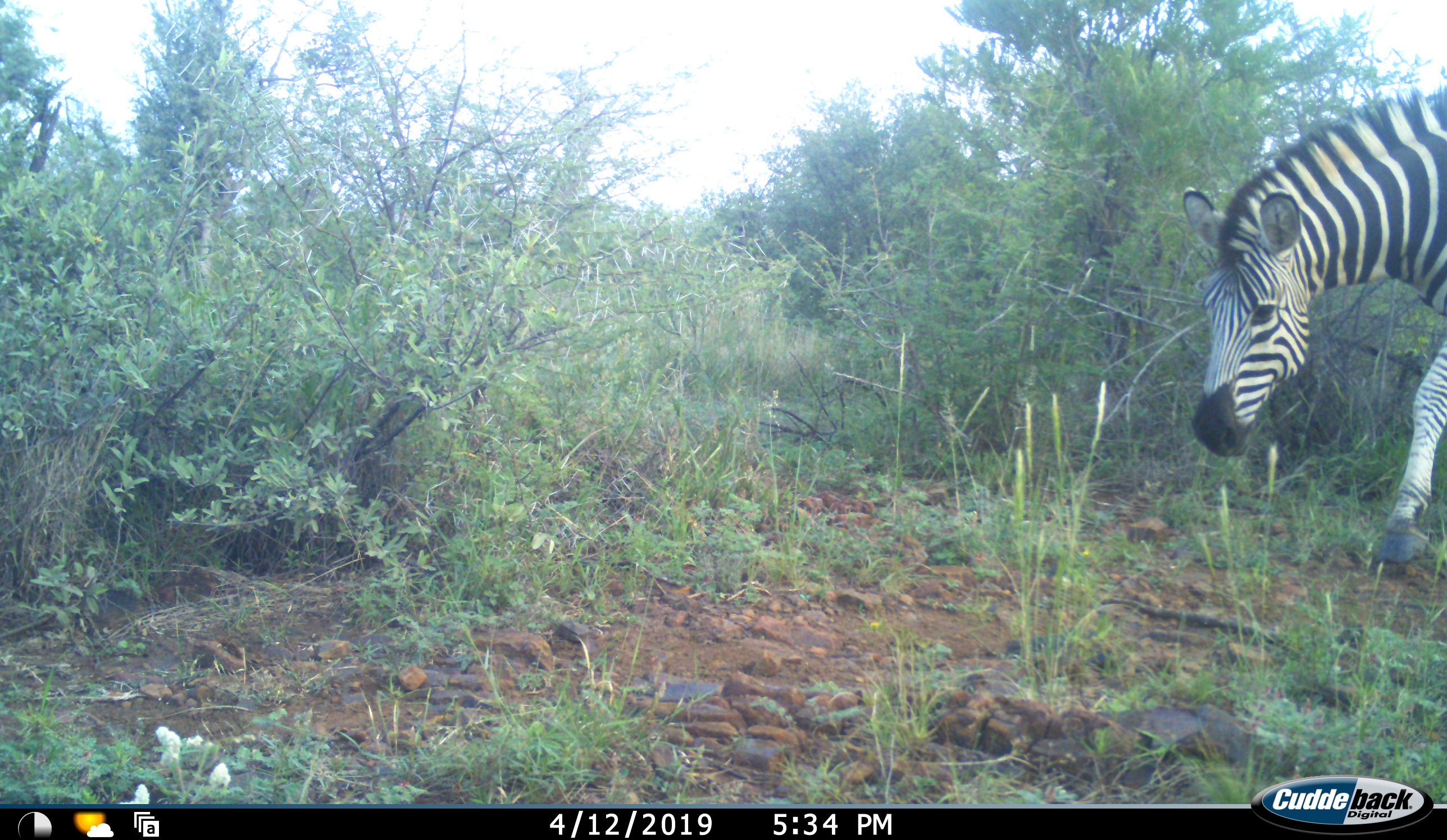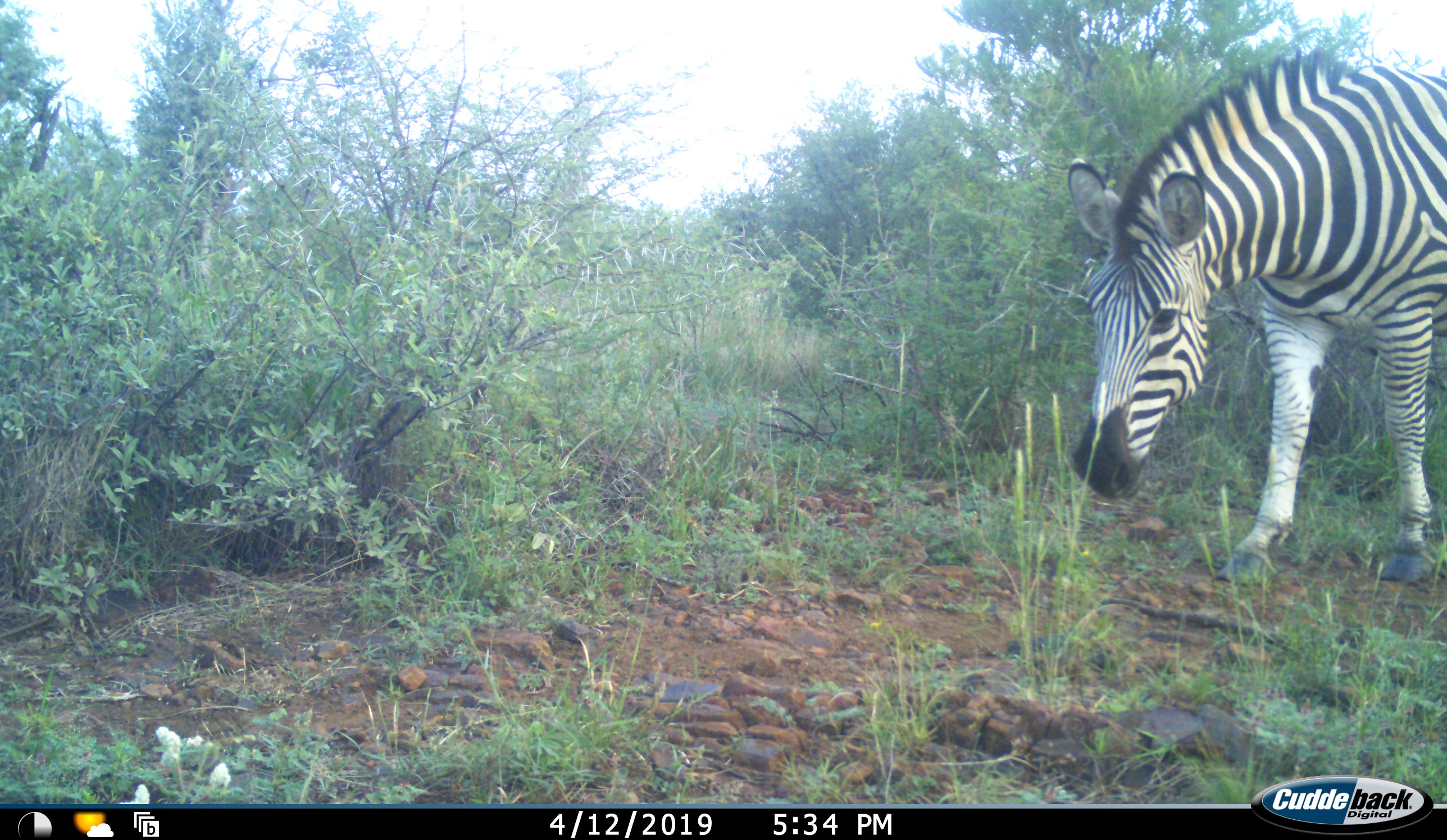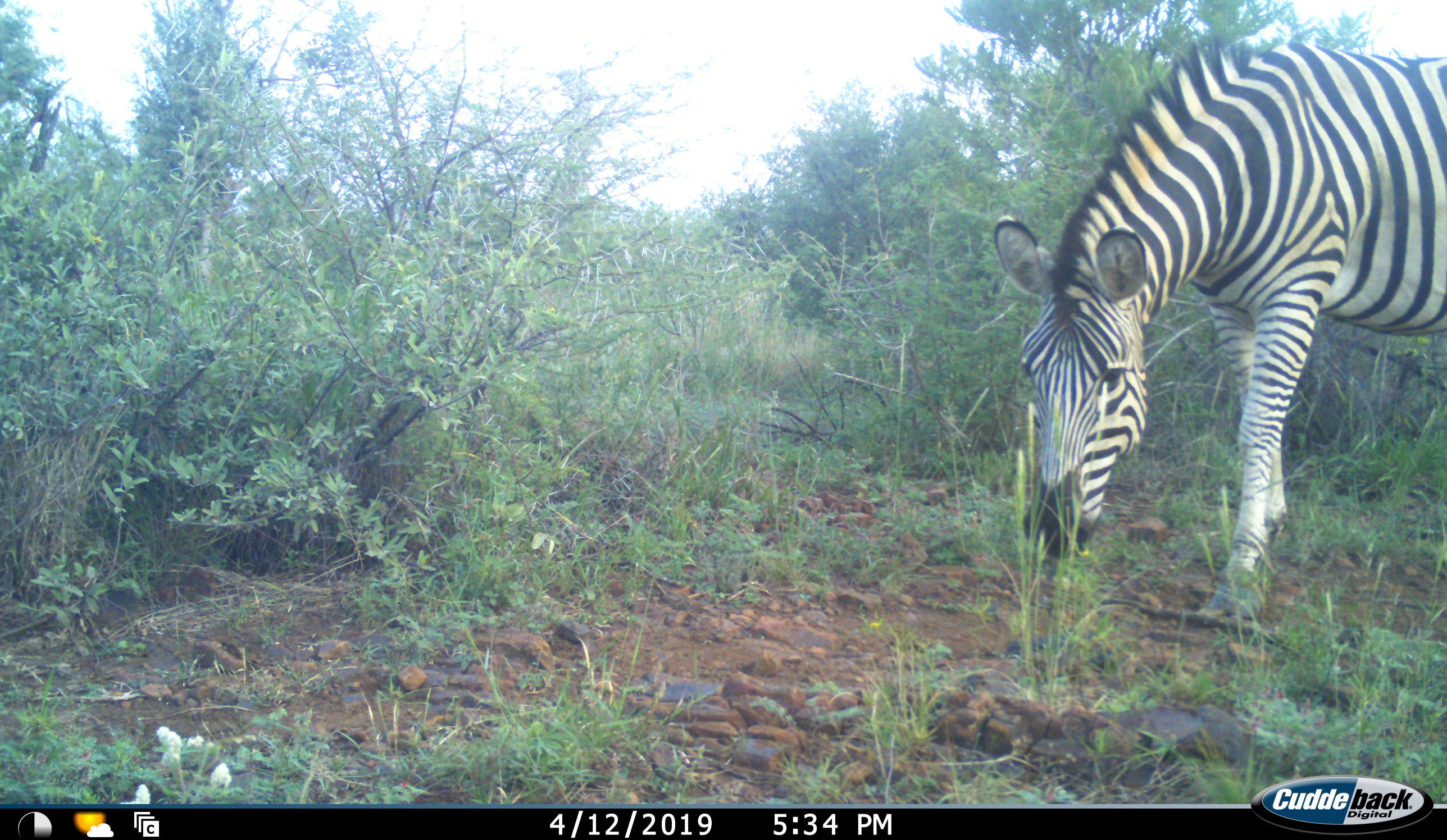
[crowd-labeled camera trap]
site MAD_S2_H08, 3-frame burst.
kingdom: Animalia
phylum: Chordata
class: Mammalia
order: Perissodactyla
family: Equidae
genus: Equus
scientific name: Equus quagga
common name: plains zebra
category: zebraplains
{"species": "zebraplains (plains zebra) (Equus quagga)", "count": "1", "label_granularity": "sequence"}